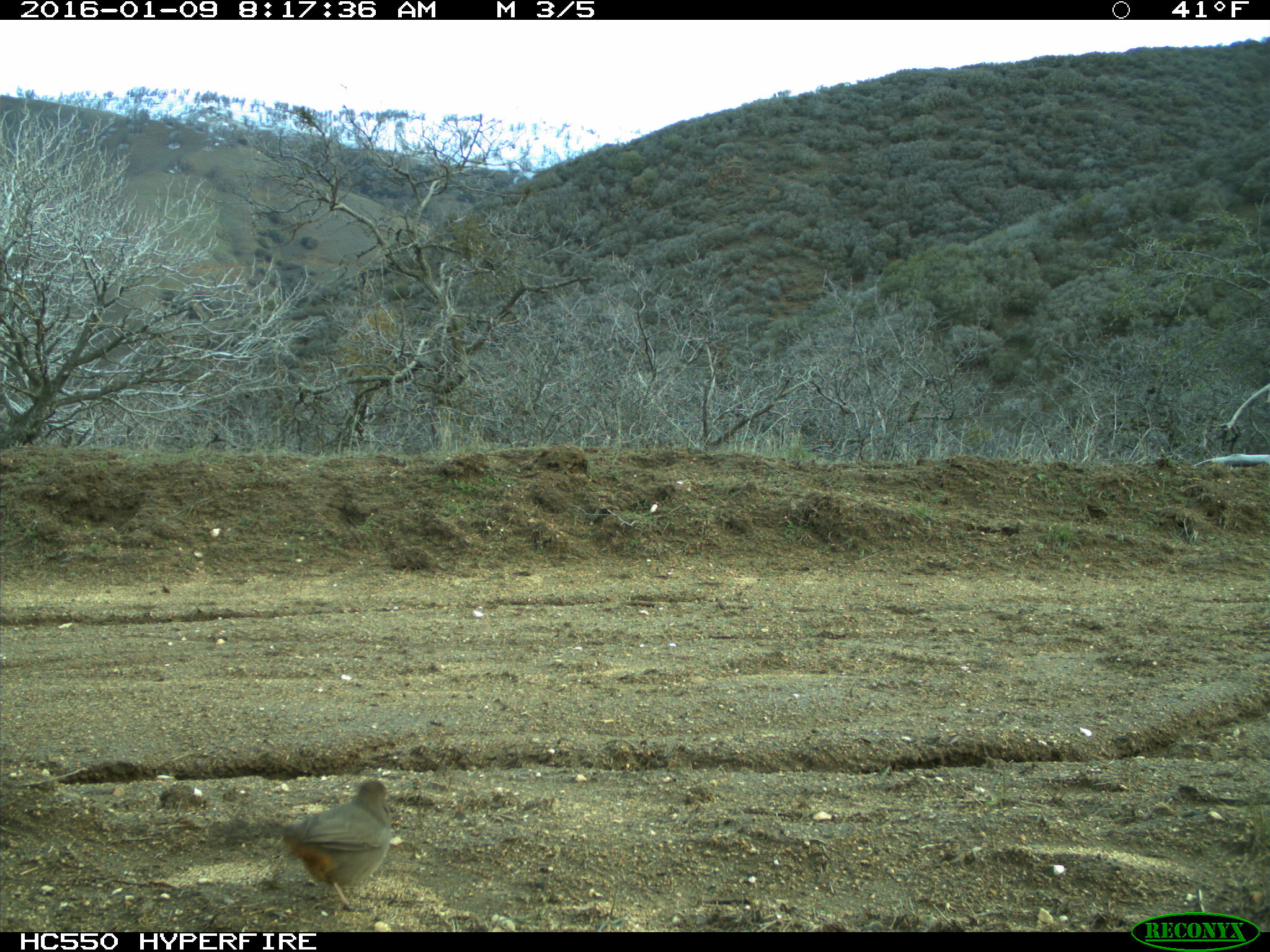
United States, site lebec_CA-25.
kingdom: Animalia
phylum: Chordata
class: Aves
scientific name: Aves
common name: birds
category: unidentified bird